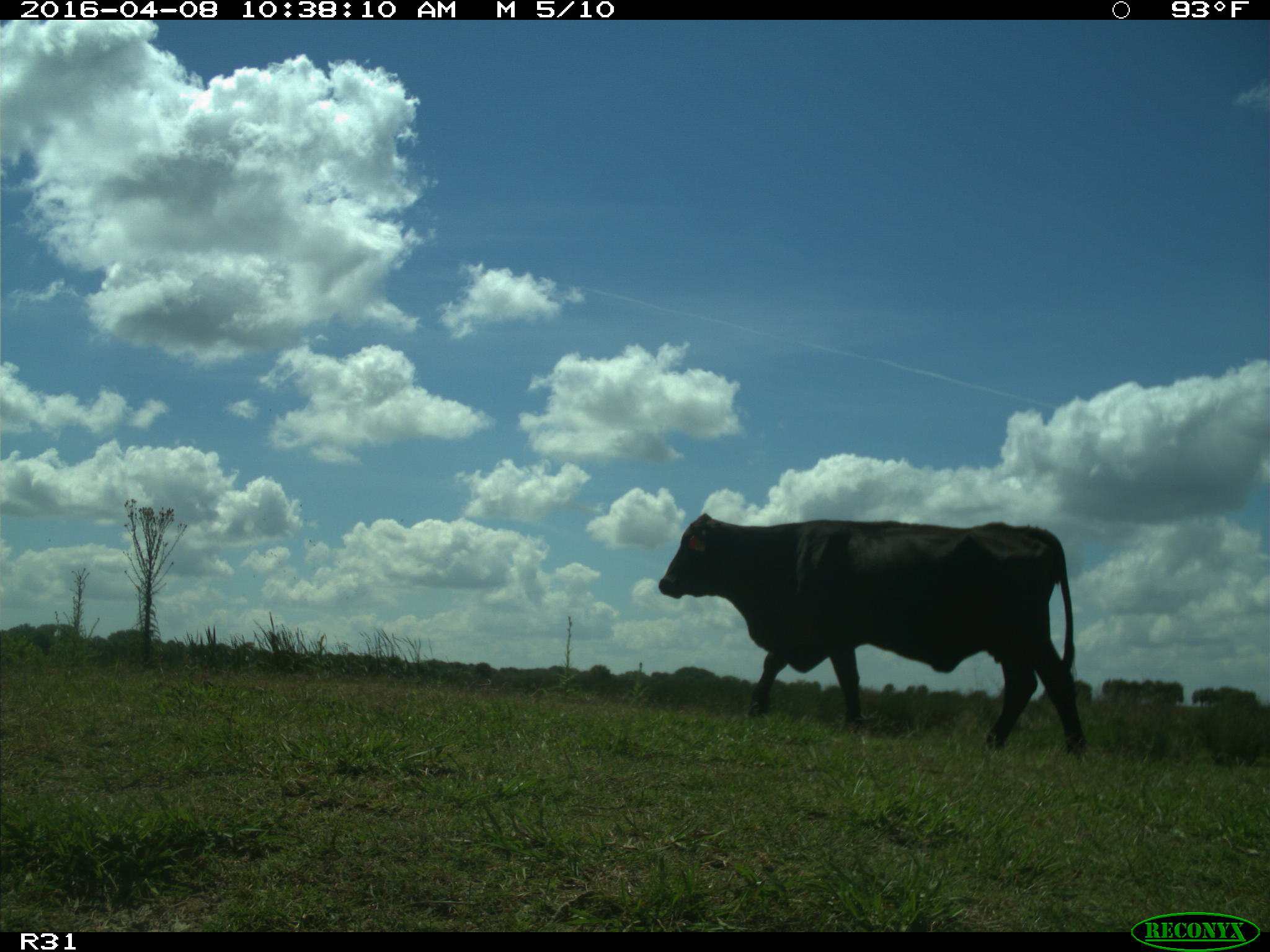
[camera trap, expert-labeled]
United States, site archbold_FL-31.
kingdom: Animalia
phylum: Chordata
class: Mammalia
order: Artiodactyla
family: Bovidae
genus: Bos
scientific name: Bos taurus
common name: domestic cow